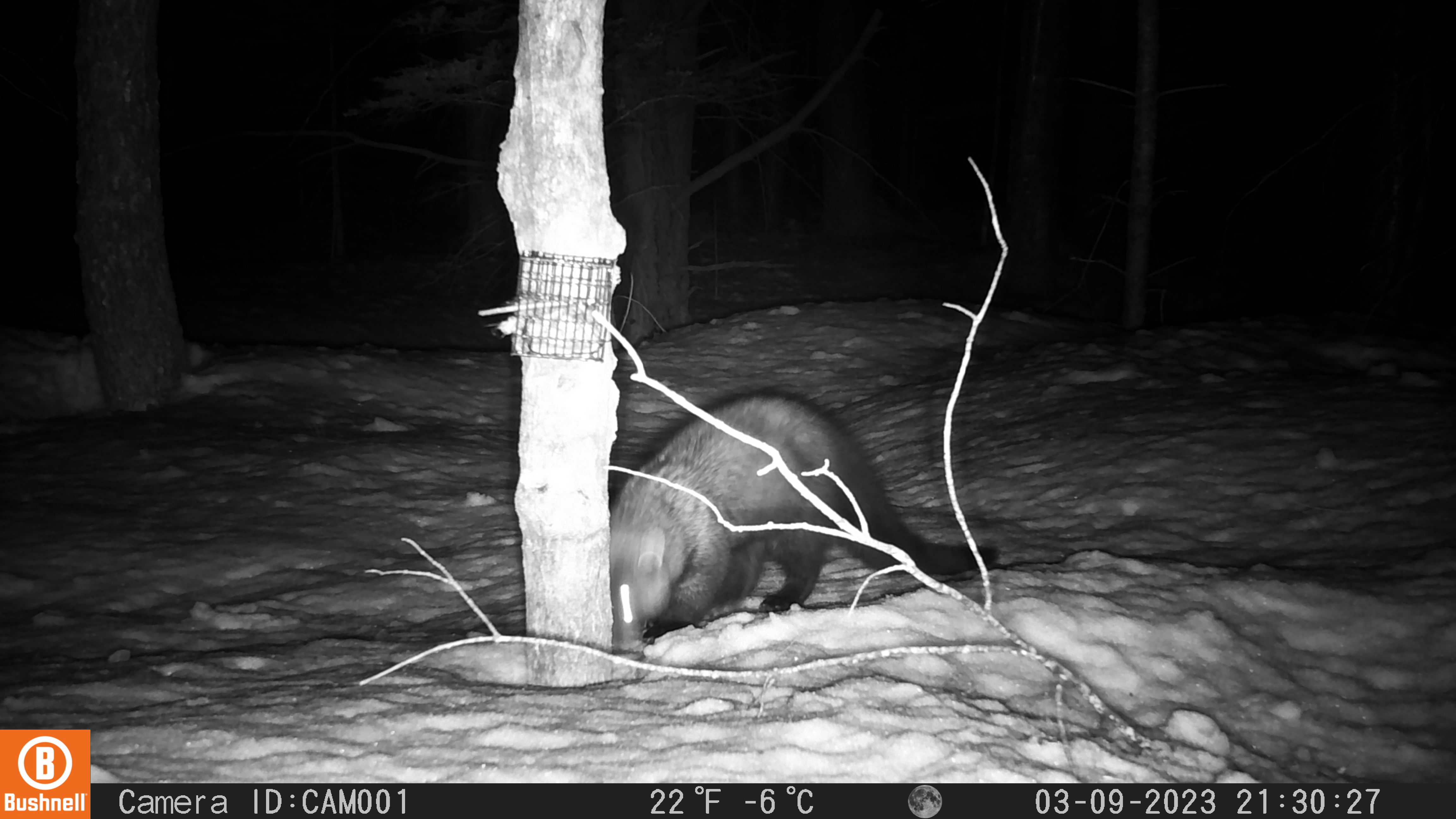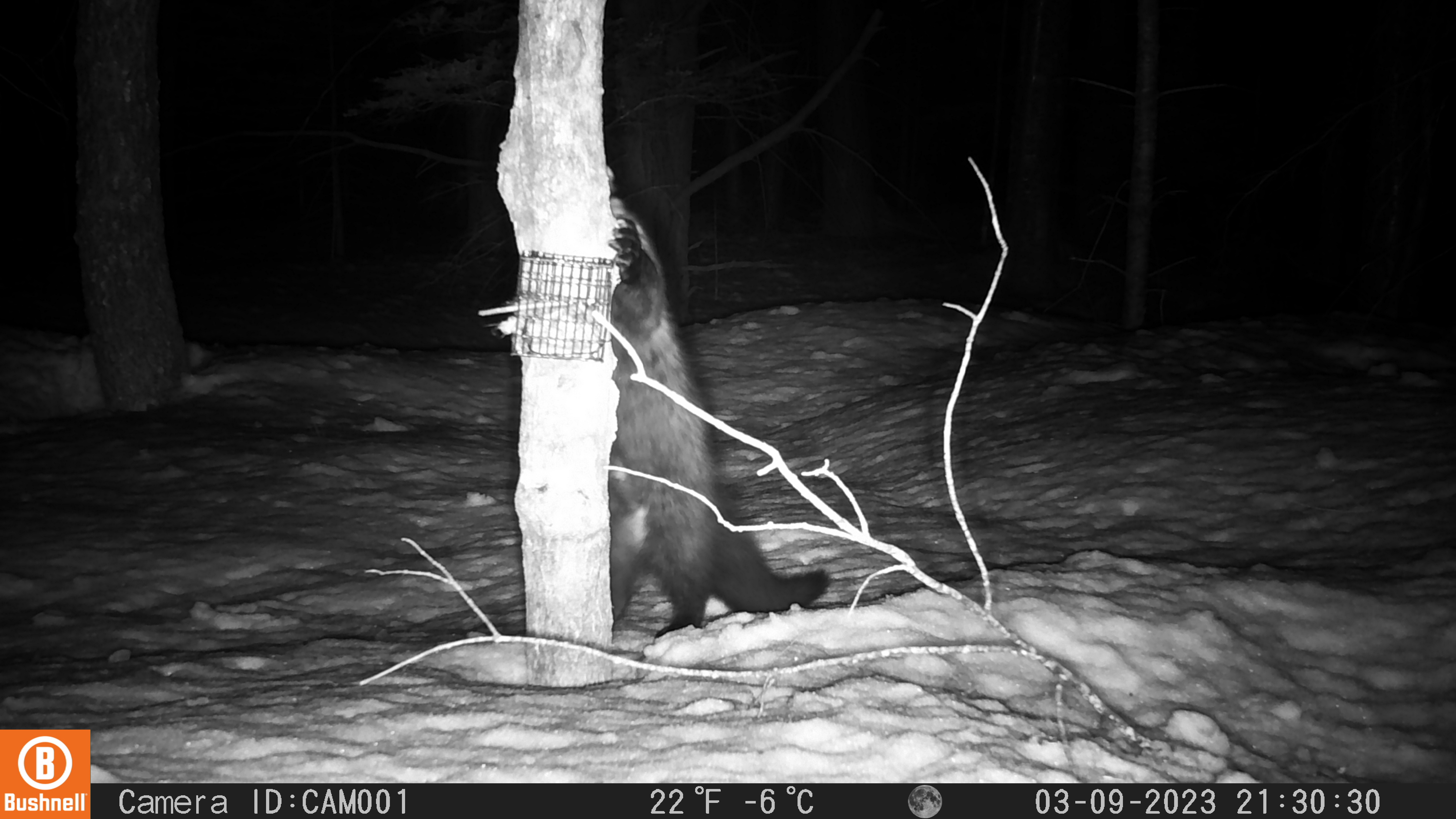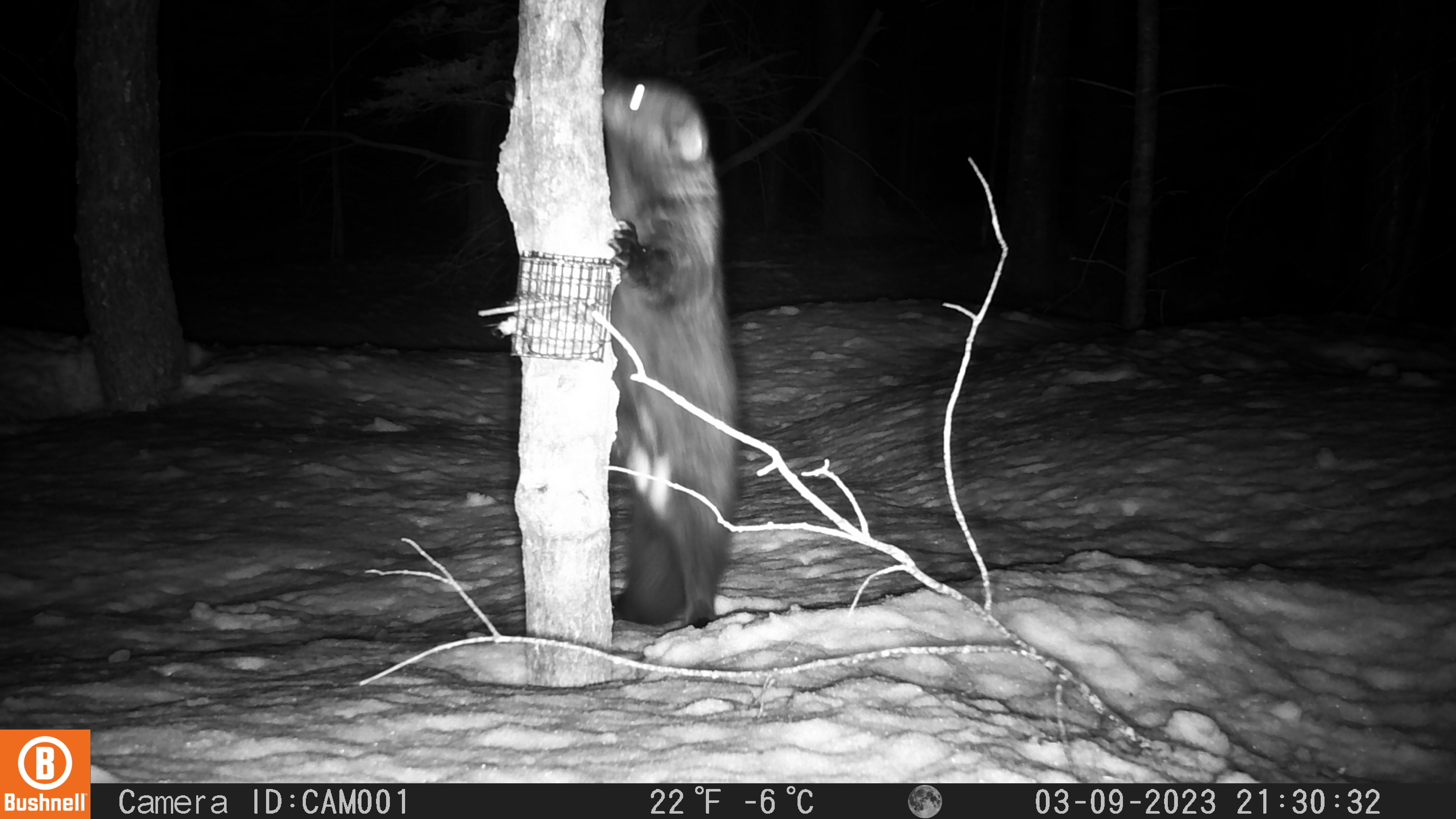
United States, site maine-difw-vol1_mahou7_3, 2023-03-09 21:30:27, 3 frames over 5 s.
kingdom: Animalia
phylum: Chordata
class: Mammalia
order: Carnivora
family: Mustelidae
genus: Pekania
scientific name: Pekania pennanti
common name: fisher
Fisher (Pekania pennanti).